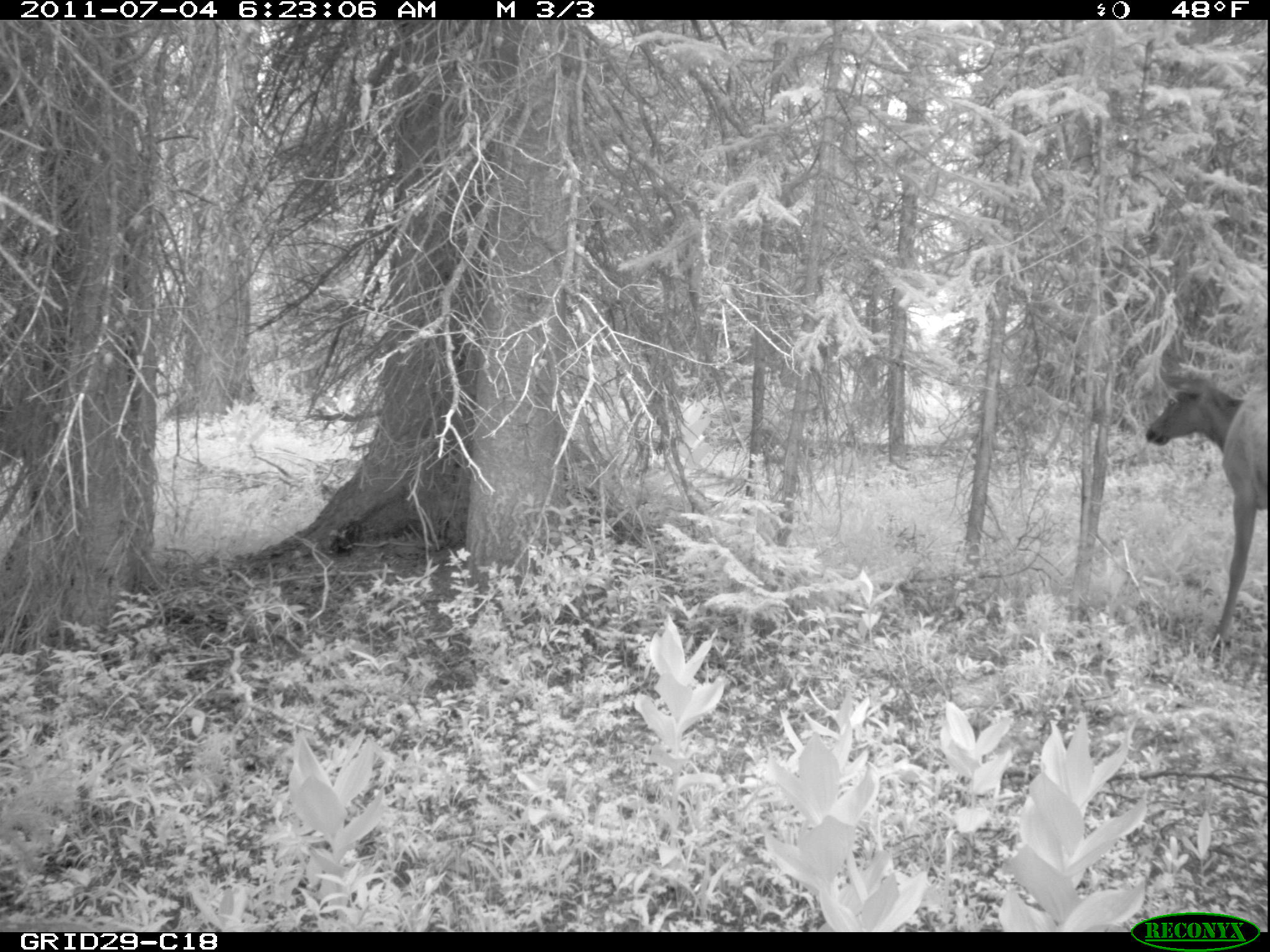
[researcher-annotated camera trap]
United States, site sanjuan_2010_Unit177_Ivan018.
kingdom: Animalia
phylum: Chordata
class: Mammalia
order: Artiodactyla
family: Cervidae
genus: Cervus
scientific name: Cervus elaphus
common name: red deer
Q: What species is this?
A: Cervus elaphus (red deer).